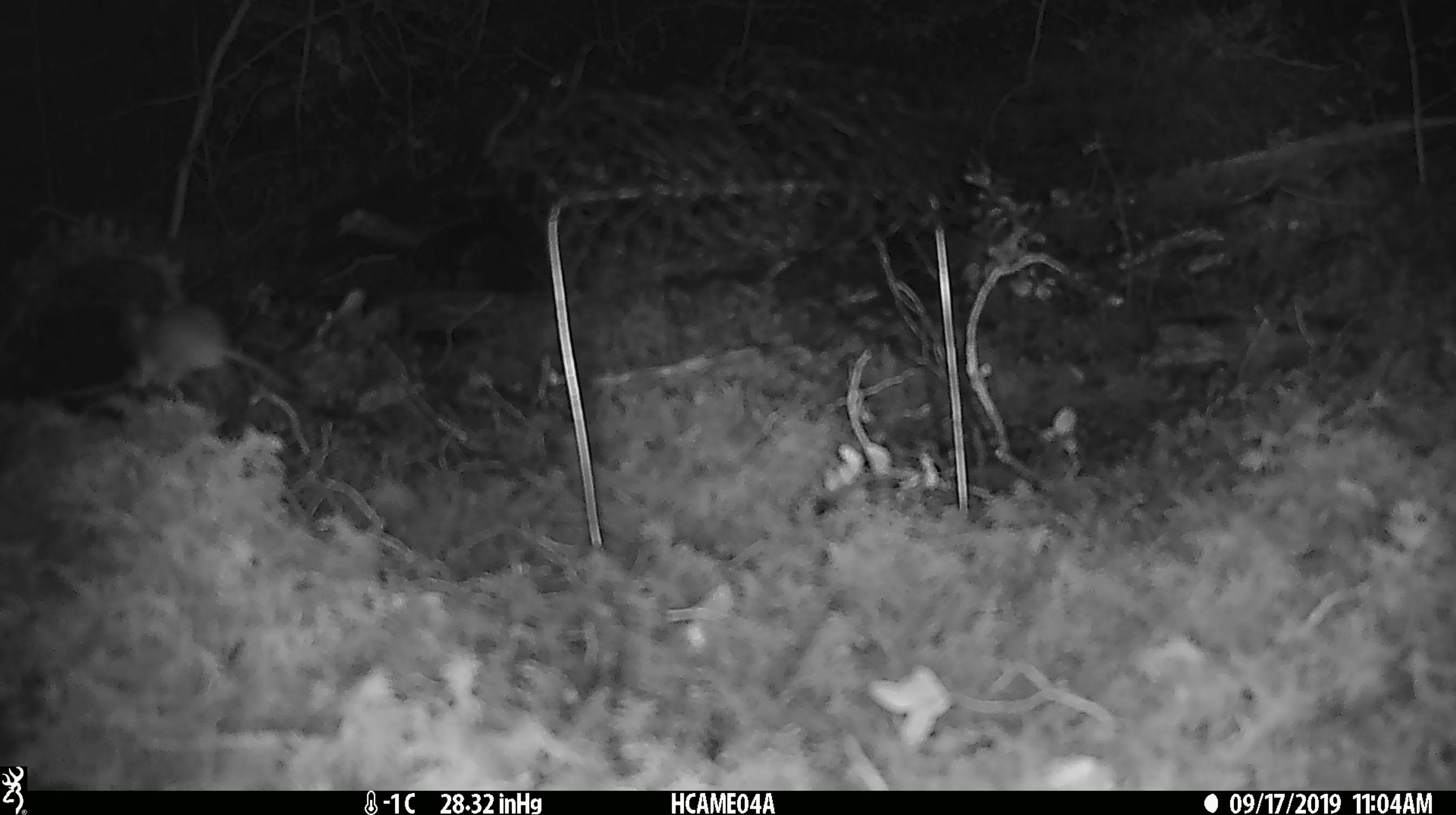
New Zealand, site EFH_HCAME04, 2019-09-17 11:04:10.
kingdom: Animalia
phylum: Chordata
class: Mammalia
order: Rodentia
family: Muridae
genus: Mus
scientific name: Mus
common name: mouse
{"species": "mouse (Mus)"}